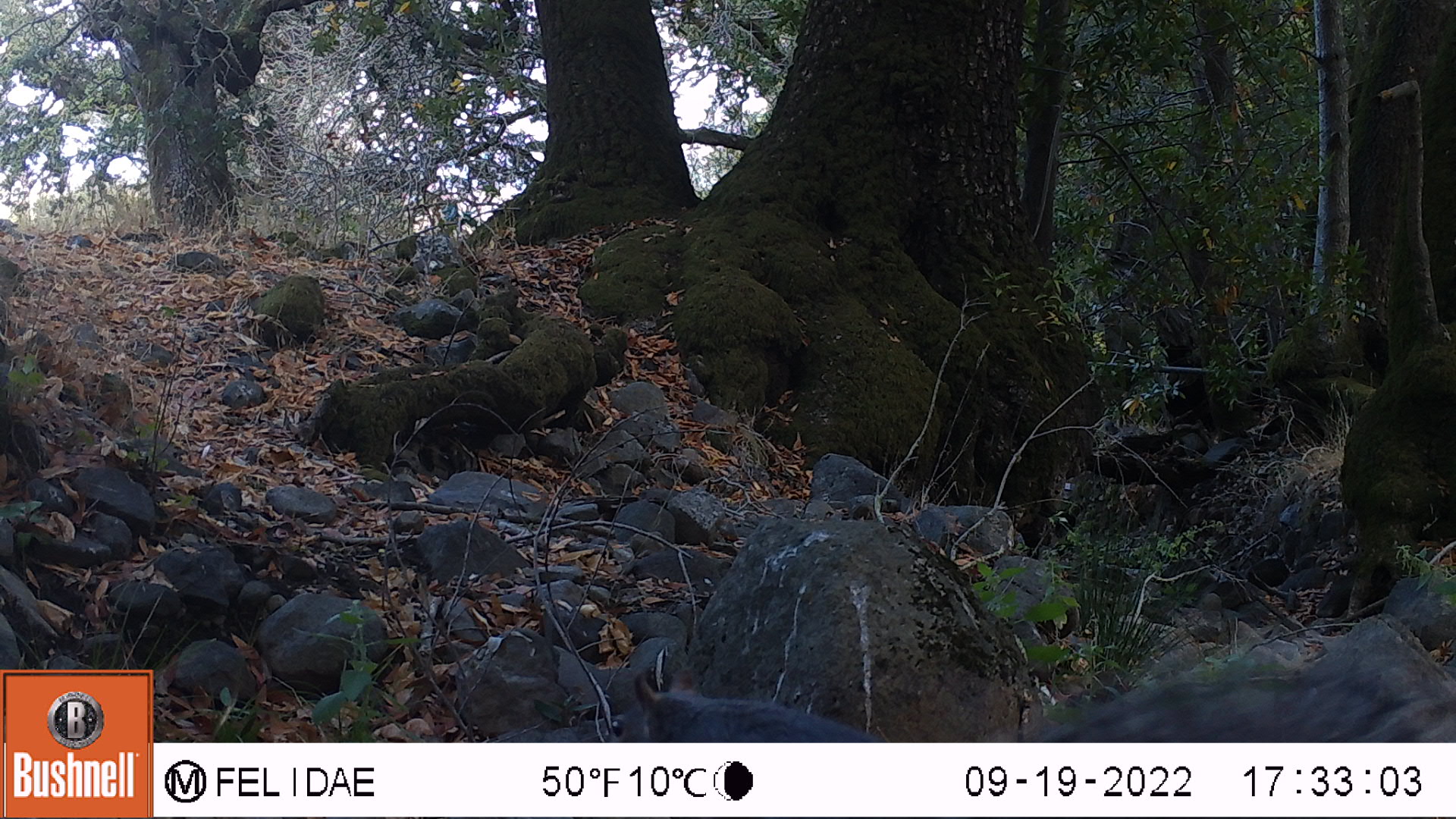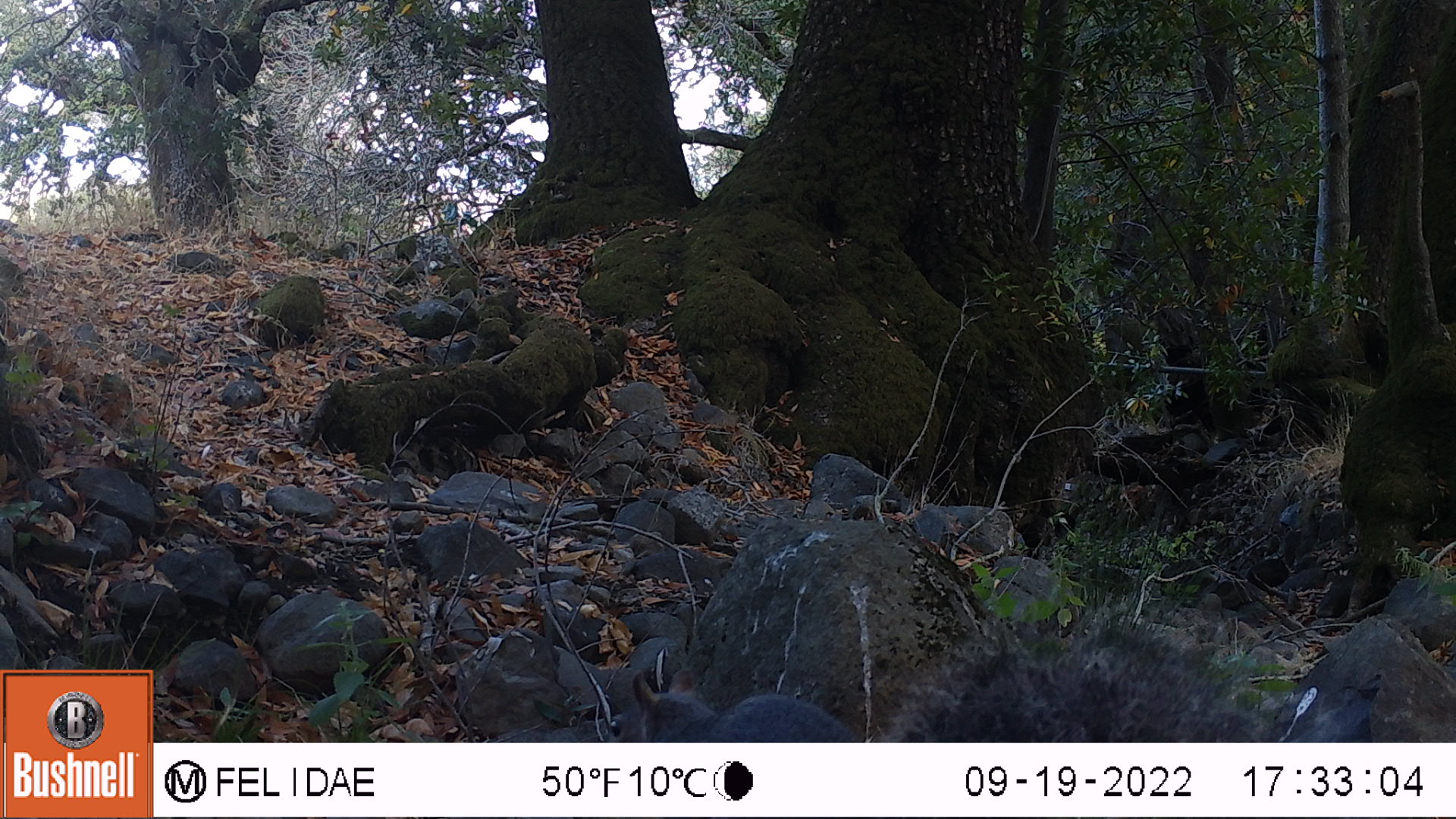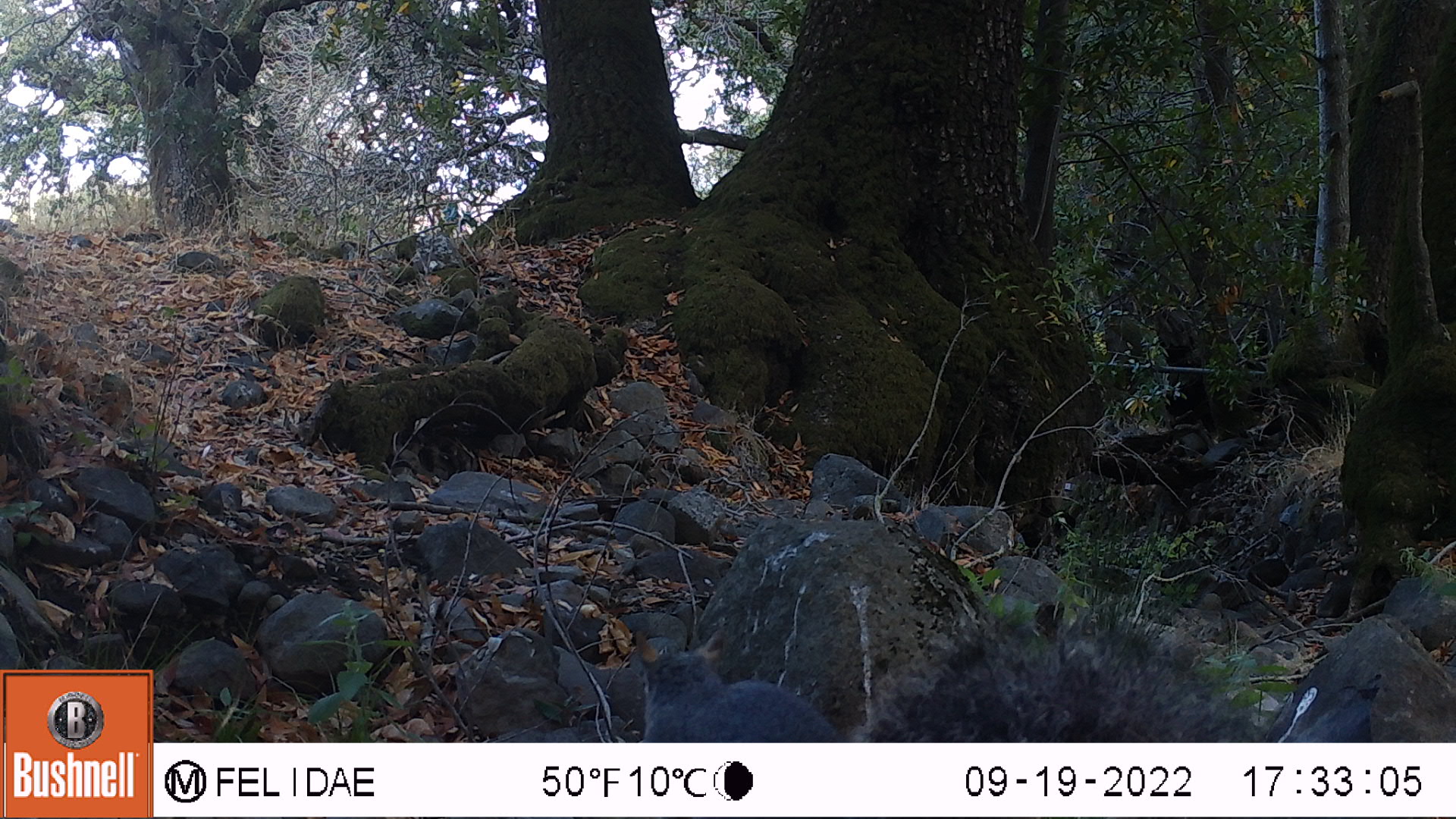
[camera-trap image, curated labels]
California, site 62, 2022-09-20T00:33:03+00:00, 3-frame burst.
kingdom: Animalia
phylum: Chordata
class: Mammalia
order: Rodentia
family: Sciuridae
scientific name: Sciuridae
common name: squirrel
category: unknown squirrel